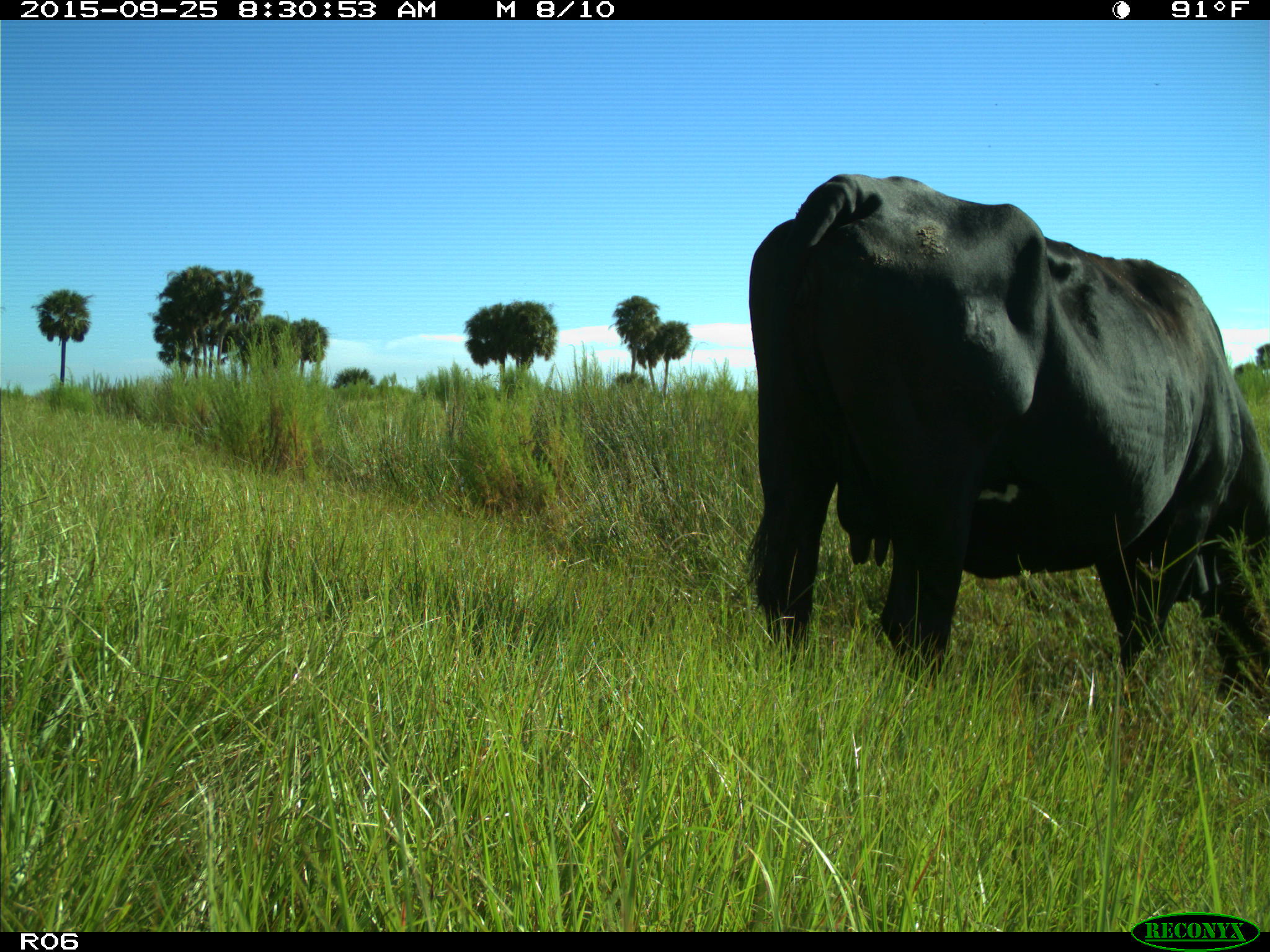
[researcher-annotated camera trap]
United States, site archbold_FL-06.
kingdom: Animalia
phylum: Chordata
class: Mammalia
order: Artiodactyla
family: Bovidae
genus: Bos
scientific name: Bos taurus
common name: domestic cow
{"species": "Bos taurus (domestic cow)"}